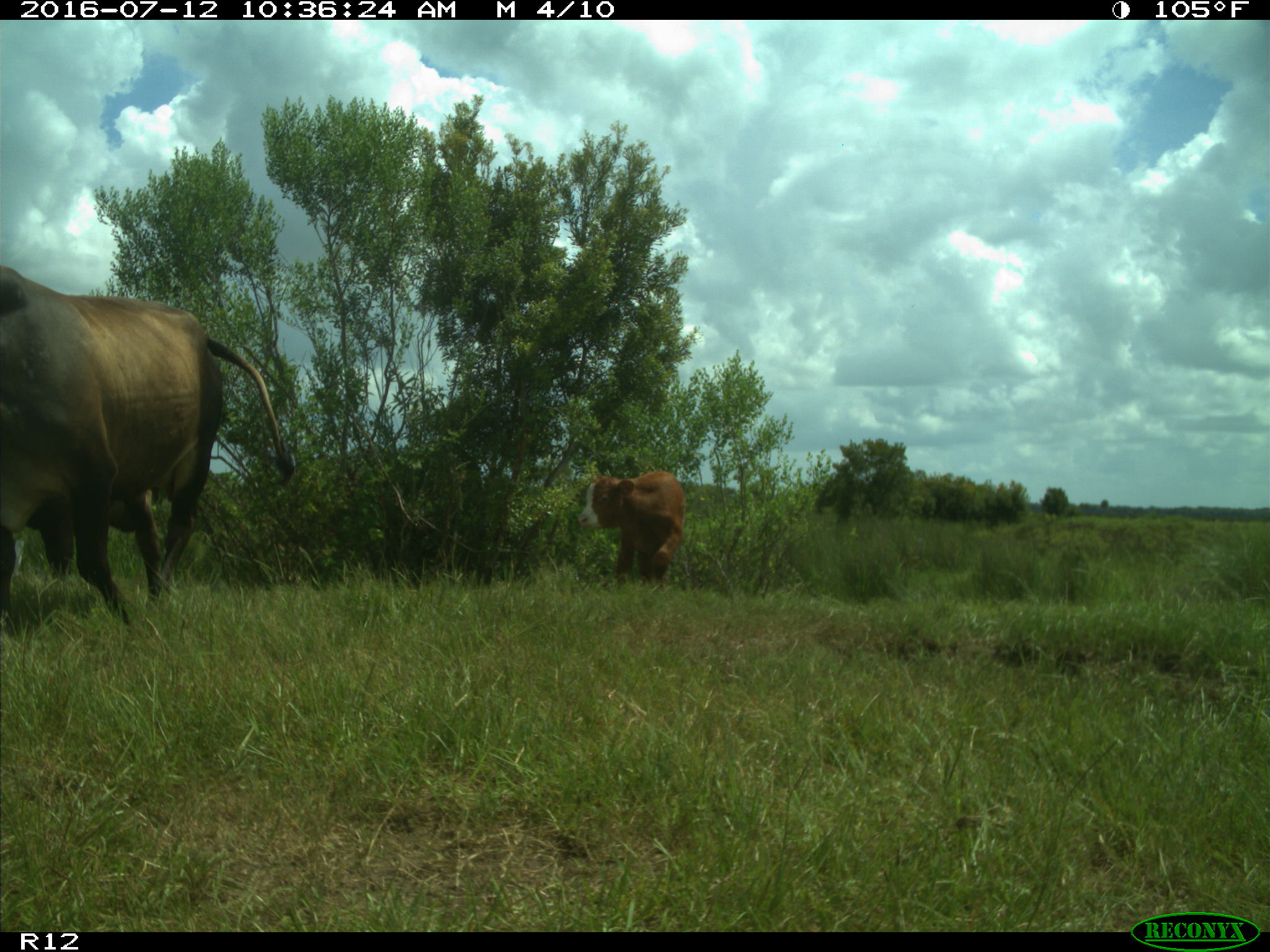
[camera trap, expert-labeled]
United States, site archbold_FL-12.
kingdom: Animalia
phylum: Chordata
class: Mammalia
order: Artiodactyla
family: Bovidae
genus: Bos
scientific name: Bos taurus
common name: domestic cow